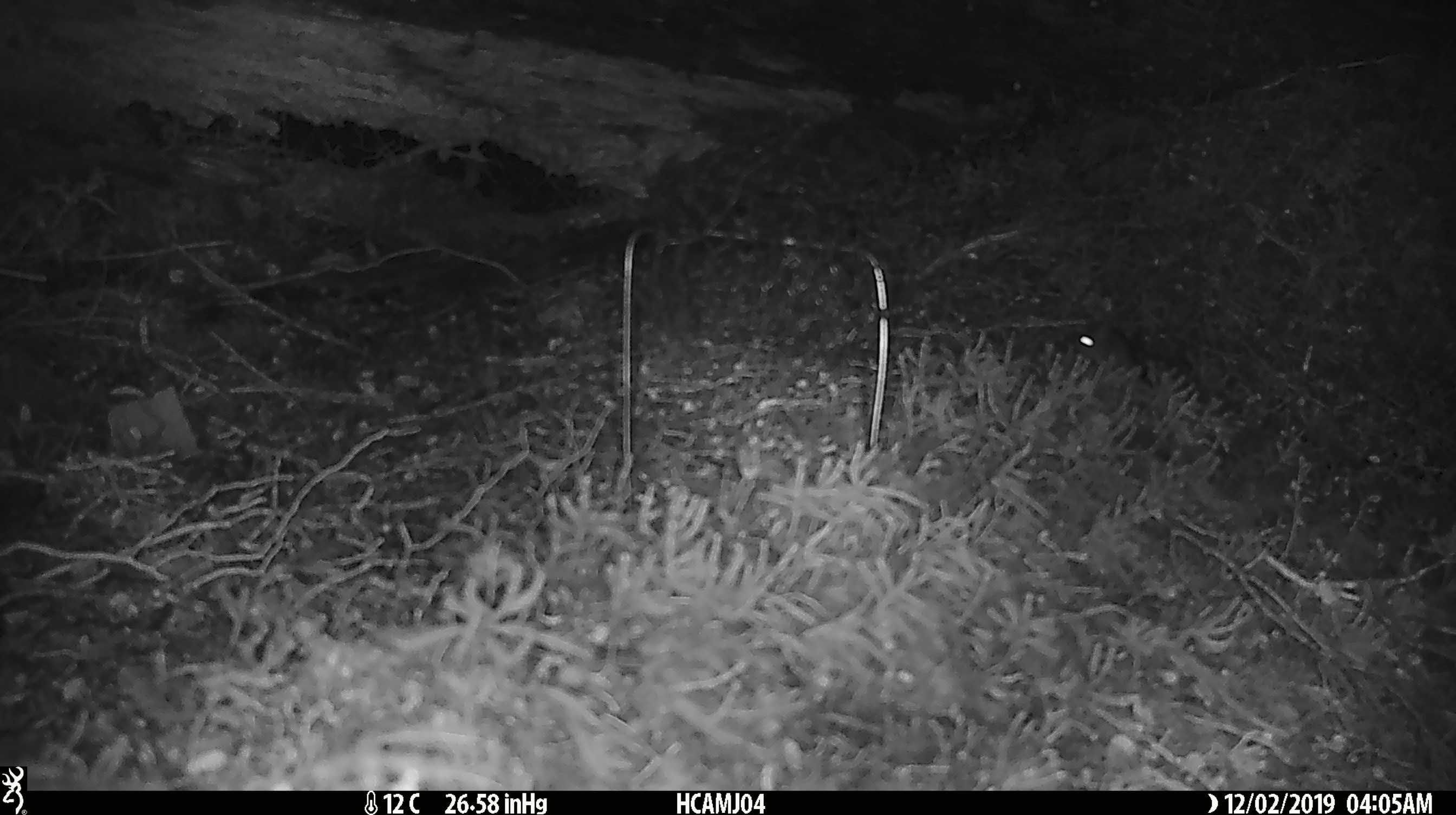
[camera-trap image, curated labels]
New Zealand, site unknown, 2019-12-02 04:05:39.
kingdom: Animalia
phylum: Chordata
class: Mammalia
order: Rodentia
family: Muridae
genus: Mus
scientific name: Mus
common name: mouse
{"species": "mouse (Mus)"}